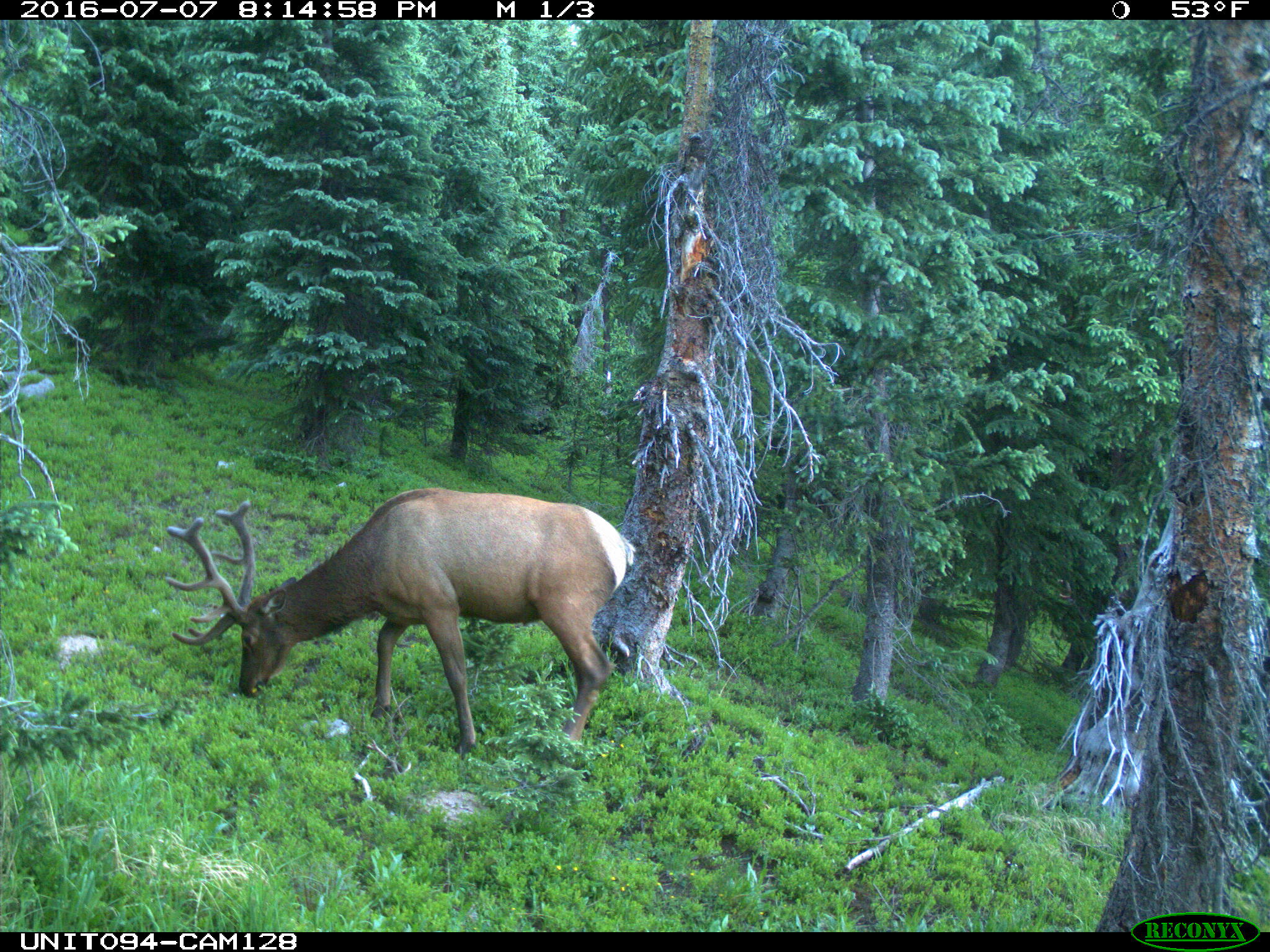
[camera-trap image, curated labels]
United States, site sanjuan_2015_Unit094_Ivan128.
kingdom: Animalia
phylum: Chordata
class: Mammalia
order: Artiodactyla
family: Cervidae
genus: Cervus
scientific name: Cervus elaphus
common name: red deer